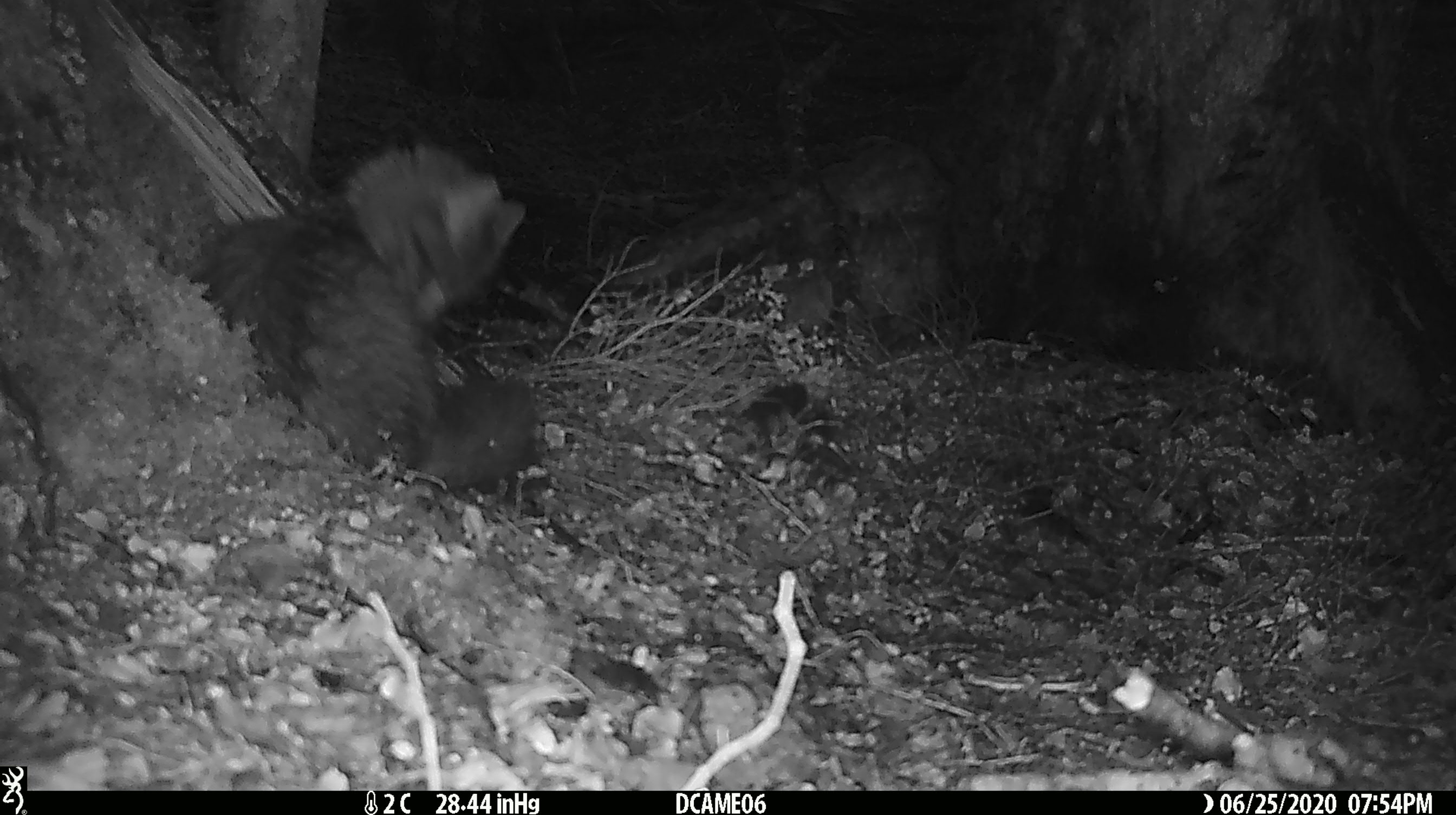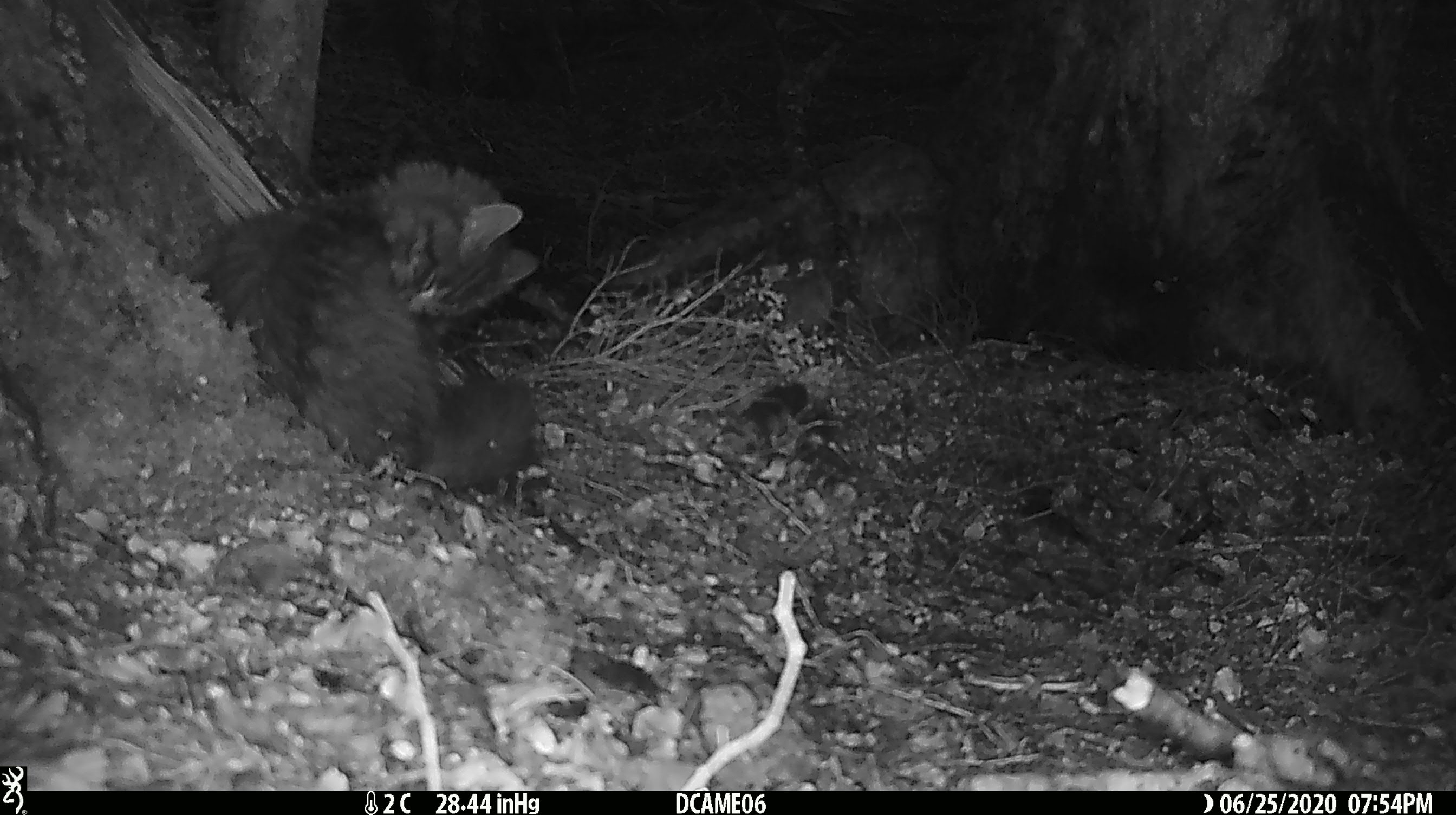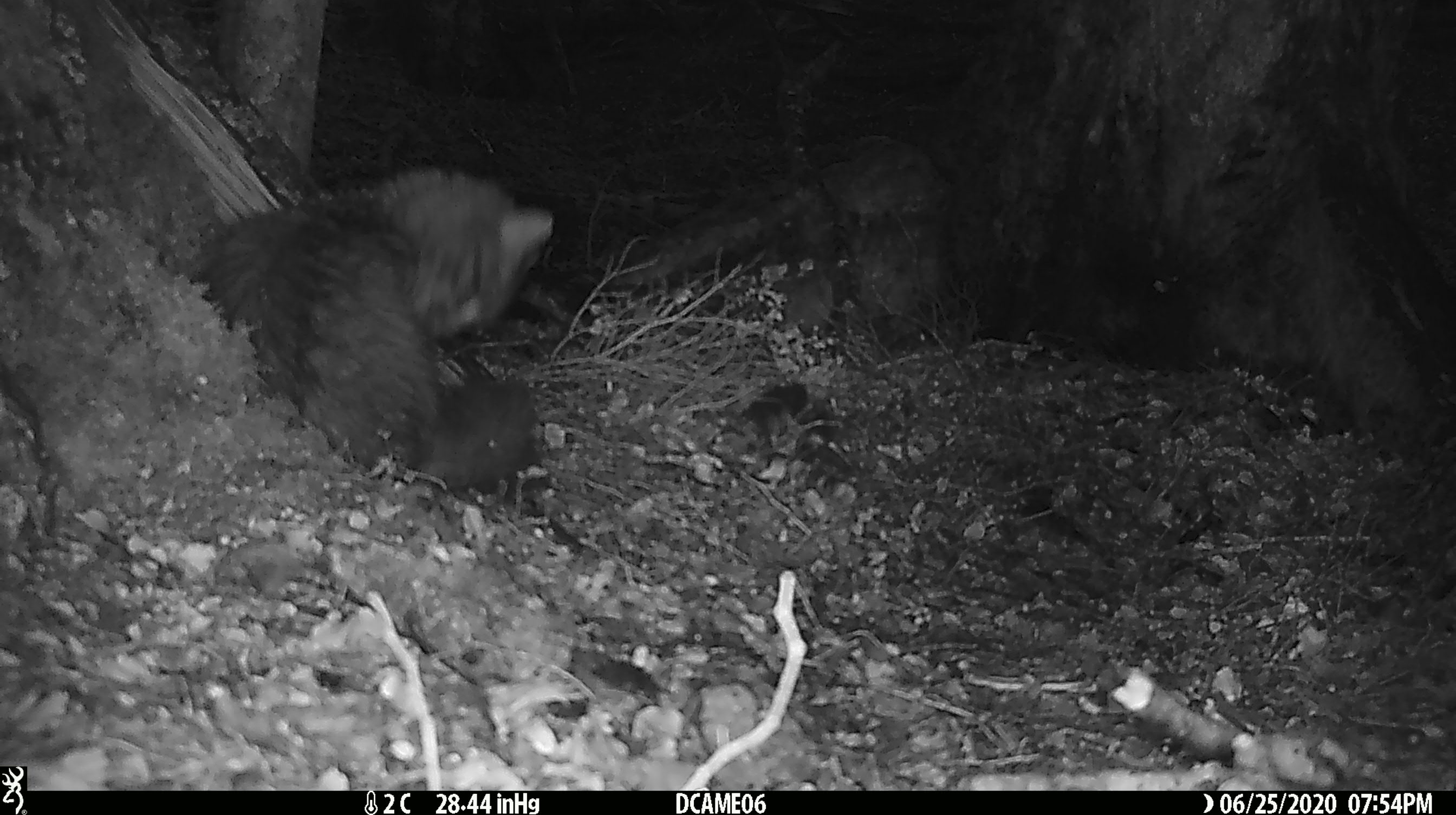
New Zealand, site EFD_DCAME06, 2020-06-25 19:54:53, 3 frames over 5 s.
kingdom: Animalia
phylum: Chordata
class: Mammalia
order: Carnivora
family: Felidae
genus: Felis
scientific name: Felis catus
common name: domestic cat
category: cat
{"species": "cat (domestic cat) (Felis catus)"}